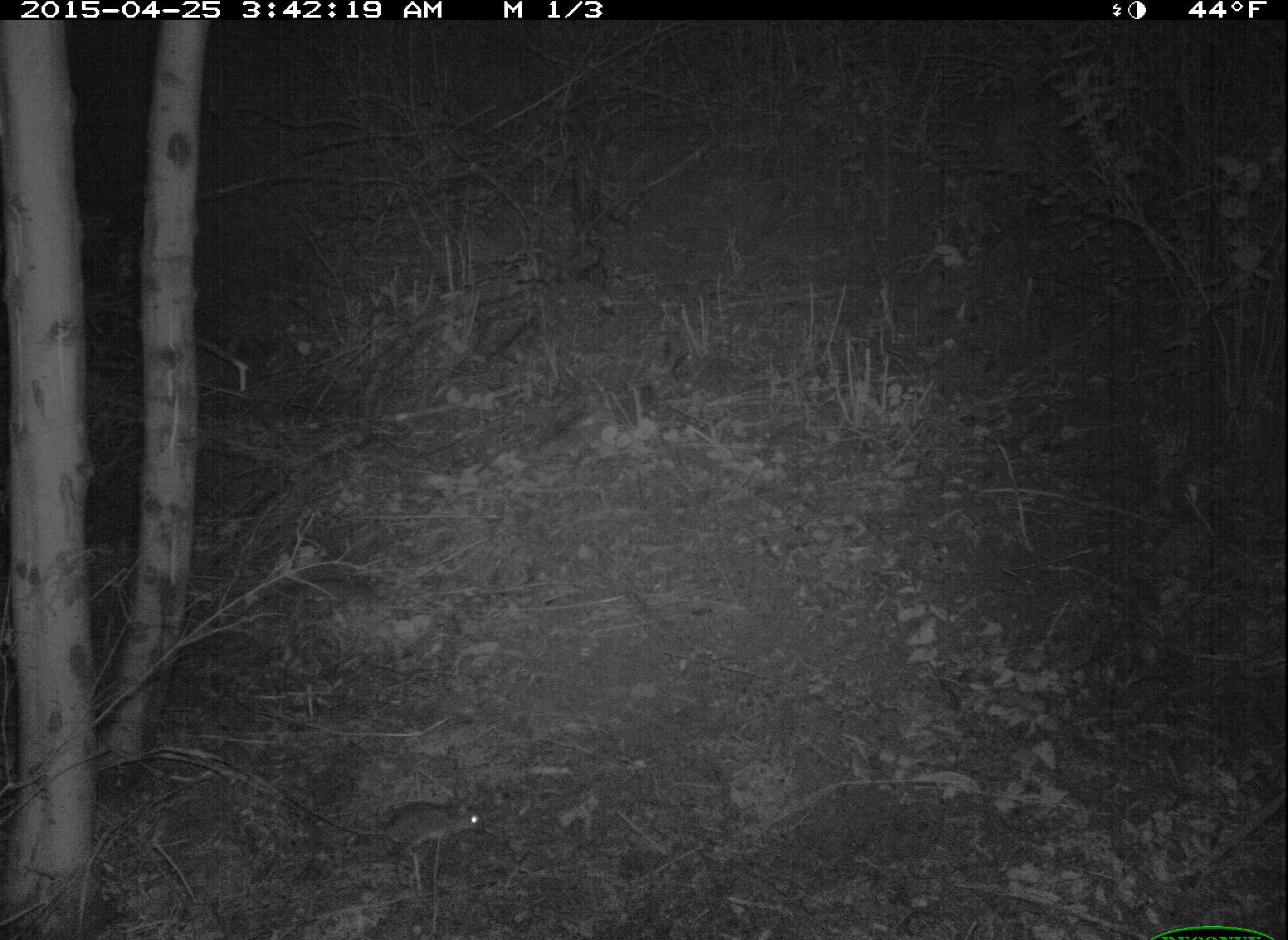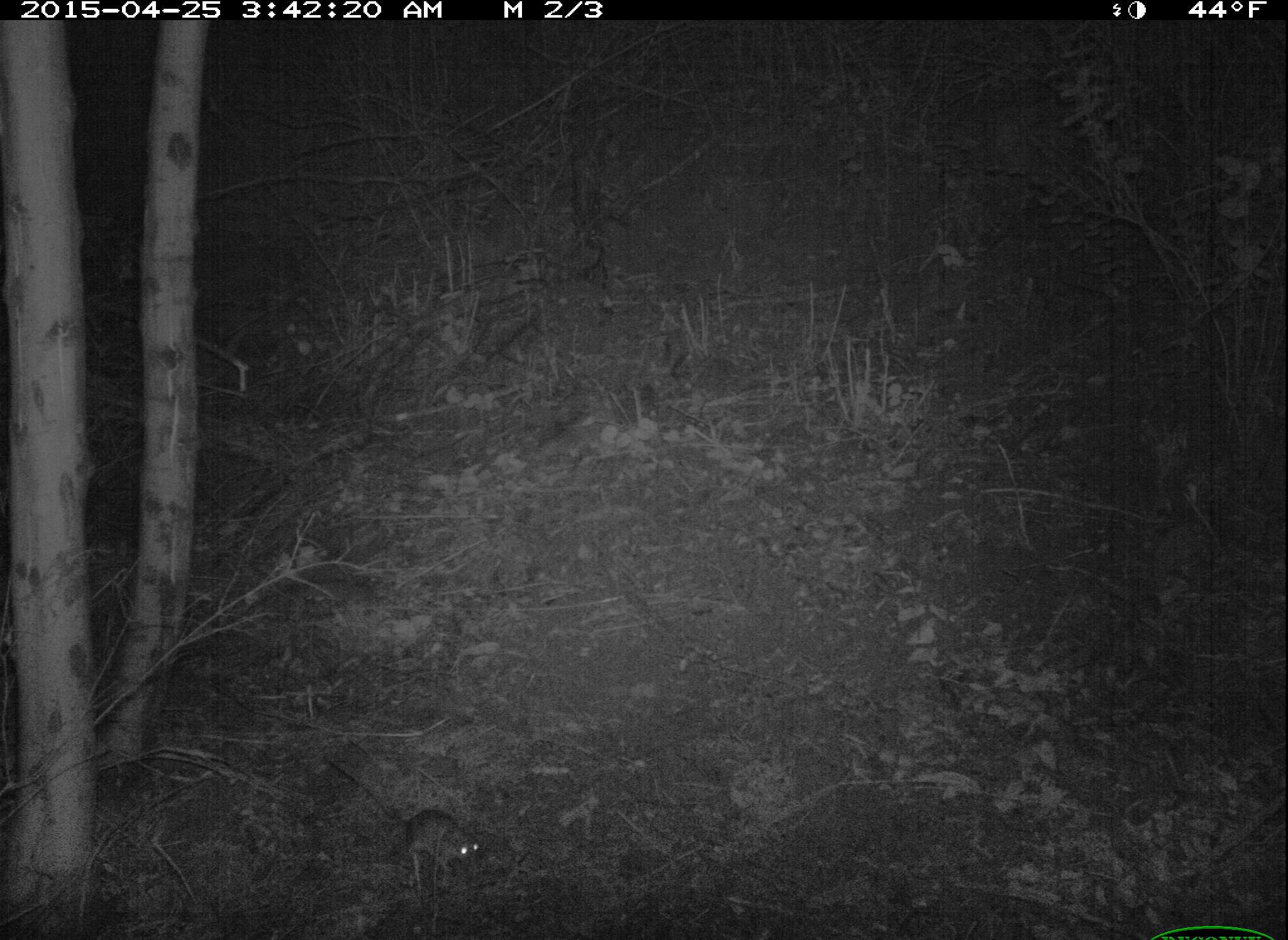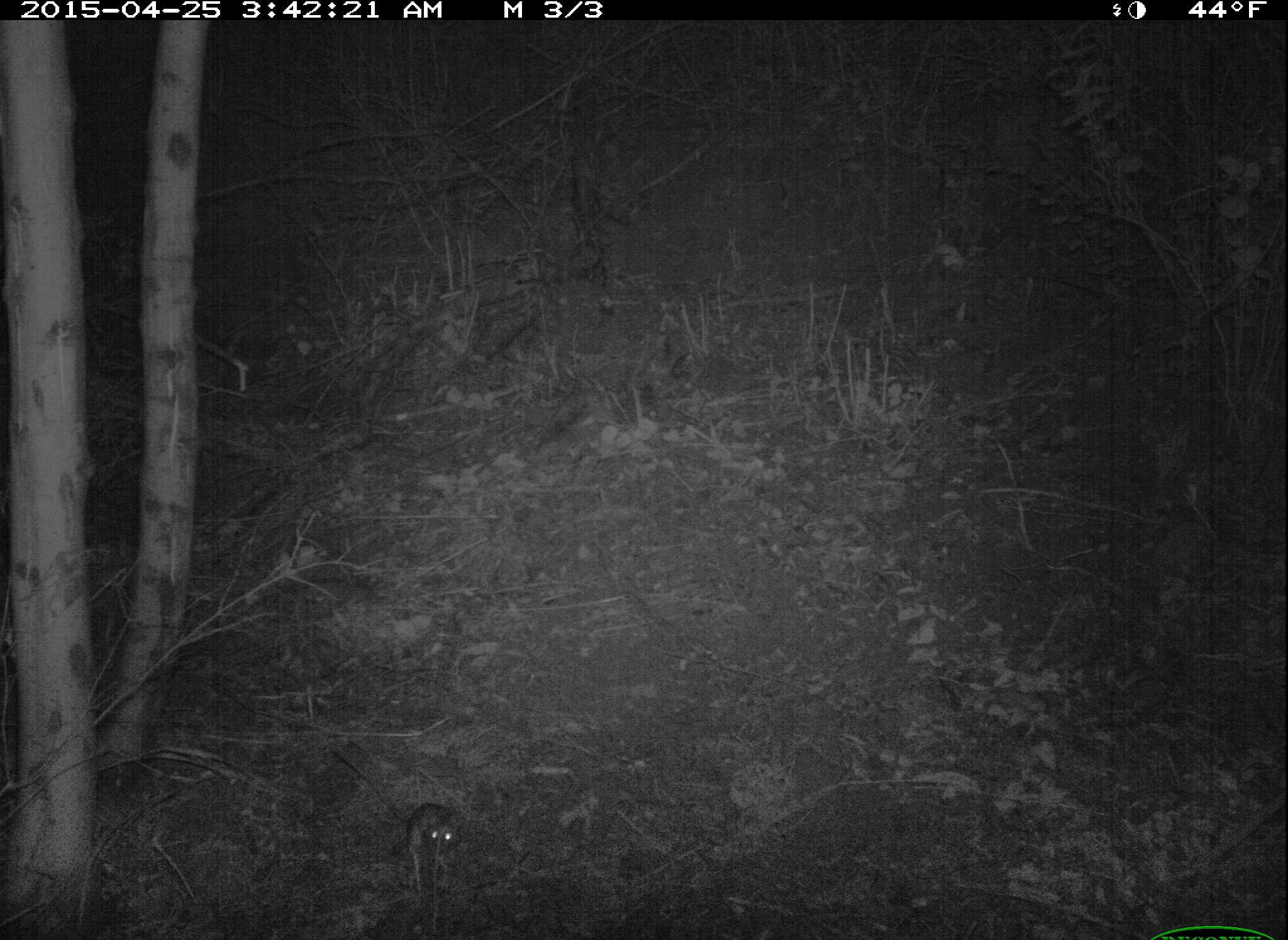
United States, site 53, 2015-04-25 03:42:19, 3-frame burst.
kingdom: Animalia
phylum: Chordata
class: Mammalia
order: Rodentia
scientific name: Rodentia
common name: rodent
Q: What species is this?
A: Rodent (Rodentia).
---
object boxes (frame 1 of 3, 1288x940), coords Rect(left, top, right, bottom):
rodent: Rect(282, 795, 486, 870)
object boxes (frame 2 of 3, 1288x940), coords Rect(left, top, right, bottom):
rodent: Rect(328, 762, 482, 898)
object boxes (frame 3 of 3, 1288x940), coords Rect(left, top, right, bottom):
rodent: Rect(336, 751, 462, 898)